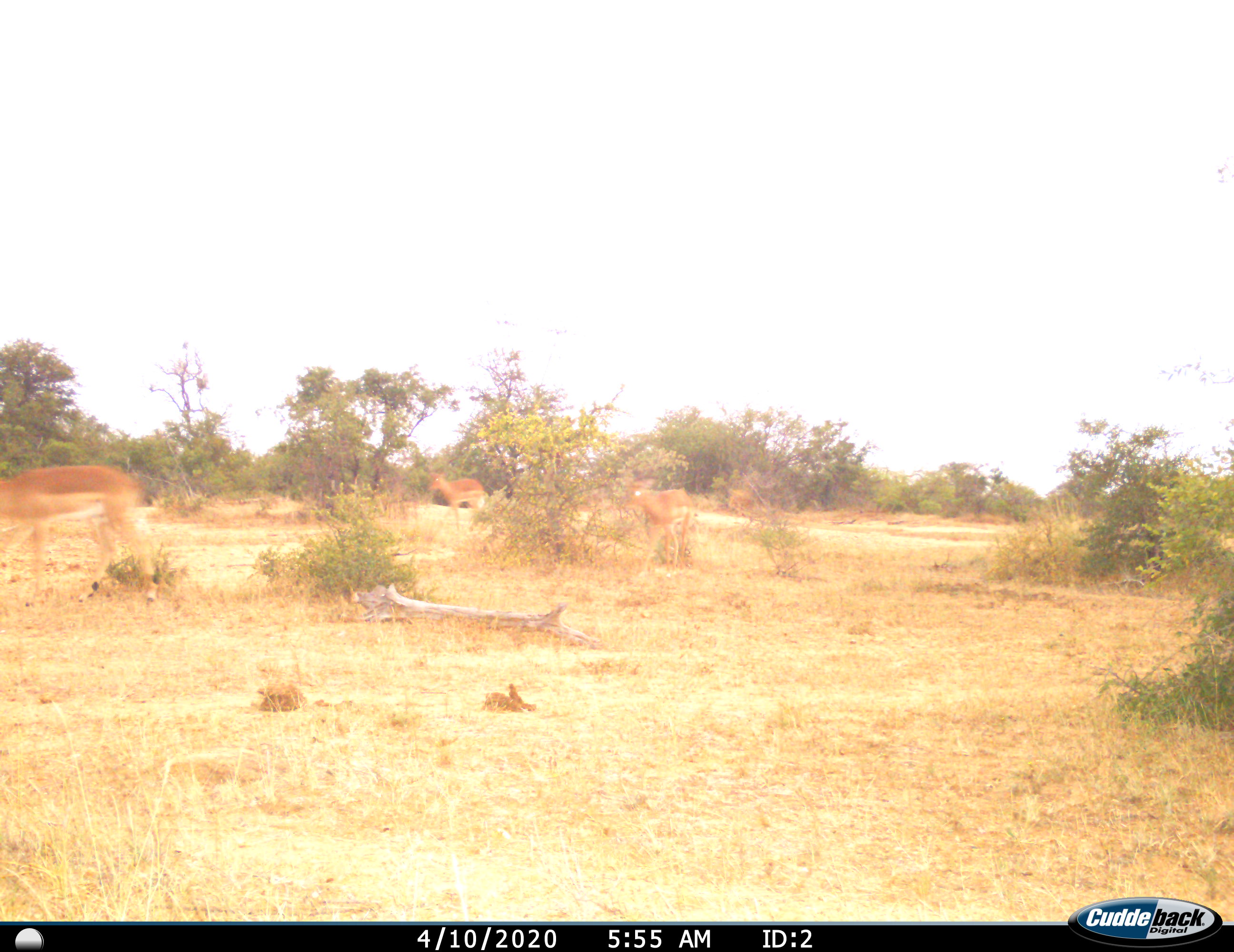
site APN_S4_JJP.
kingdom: Animalia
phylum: Chordata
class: Mammalia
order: Artiodactyla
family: Bovidae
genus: Aepyceros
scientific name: Aepyceros melampus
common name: impala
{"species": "impala (Aepyceros melampus)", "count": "3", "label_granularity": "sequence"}